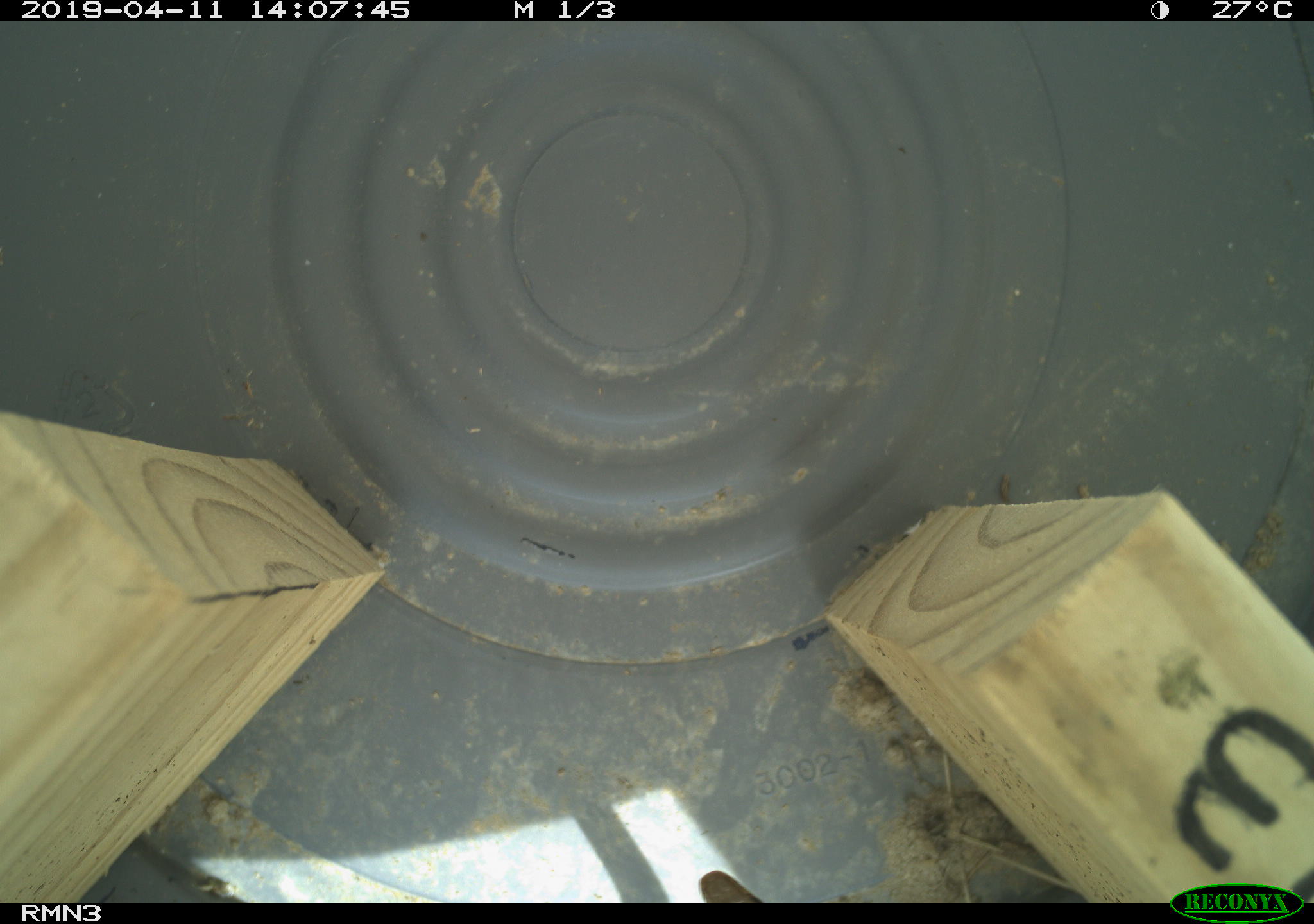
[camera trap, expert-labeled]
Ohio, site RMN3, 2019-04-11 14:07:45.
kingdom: Animalia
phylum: Chordata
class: Reptilia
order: Squamata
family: Colubridae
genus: Thamnophis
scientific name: Thamnophis sirtalis sirtalis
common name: eastern gartersnake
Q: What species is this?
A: Eastern gartersnake (Thamnophis sirtalis sirtalis).